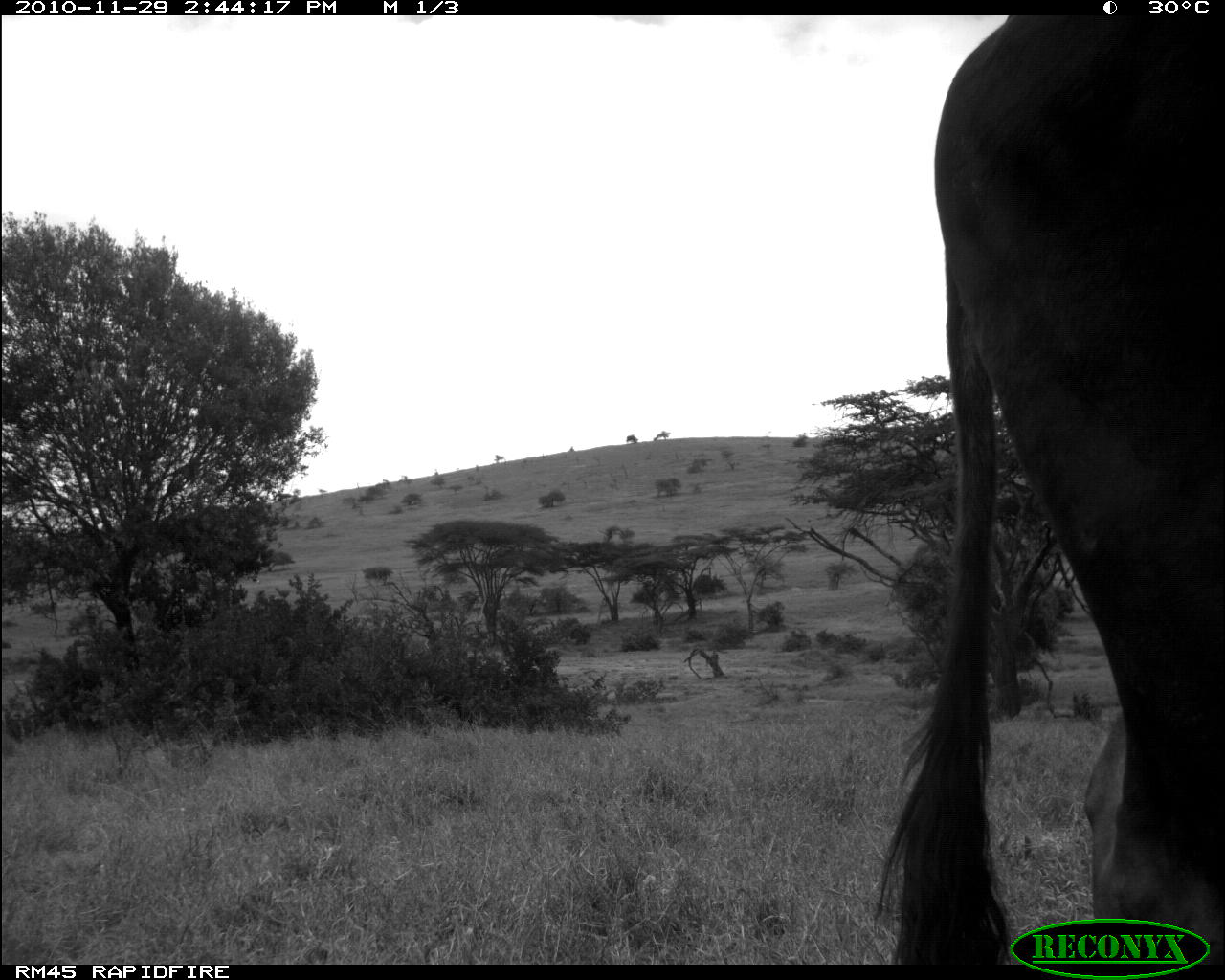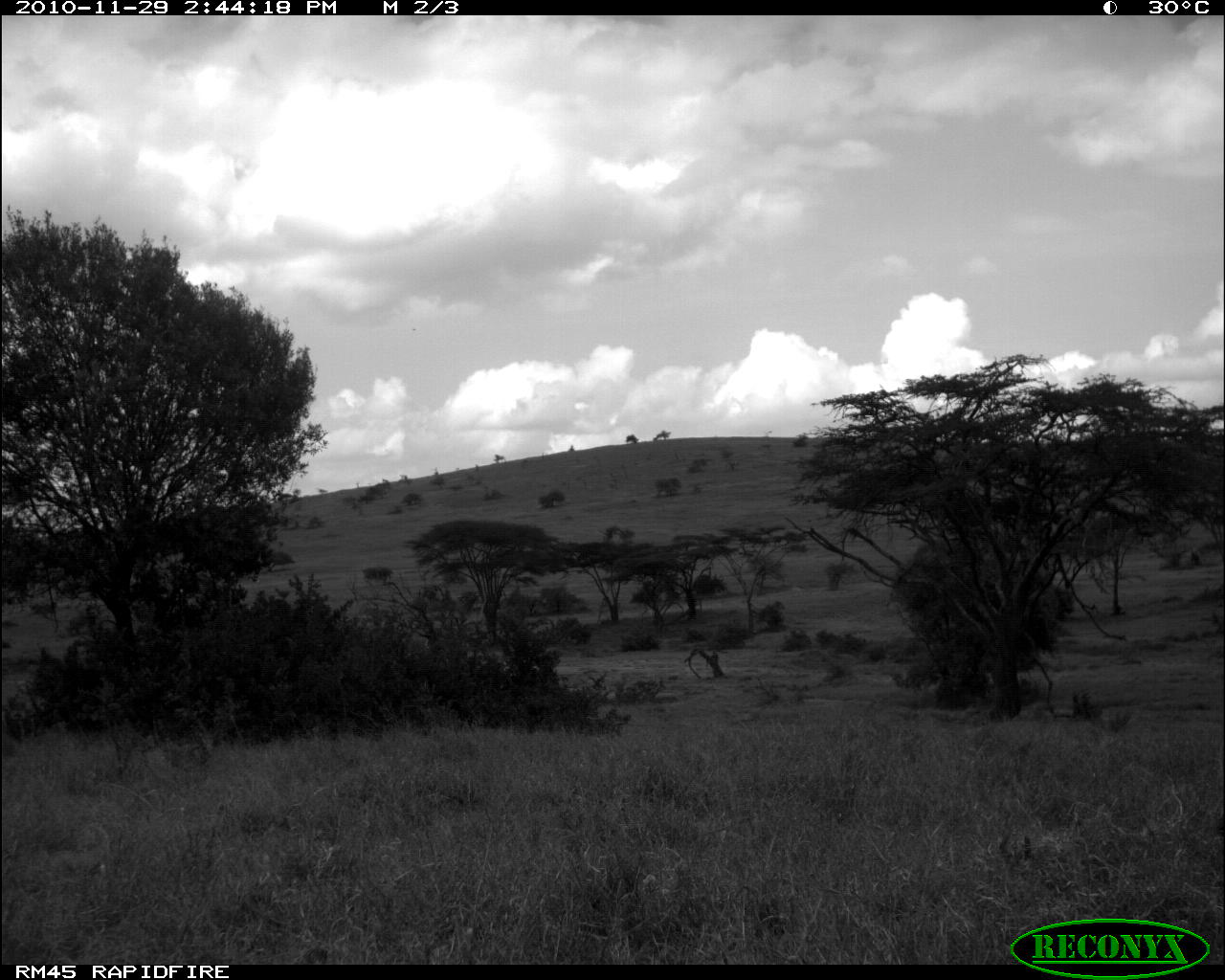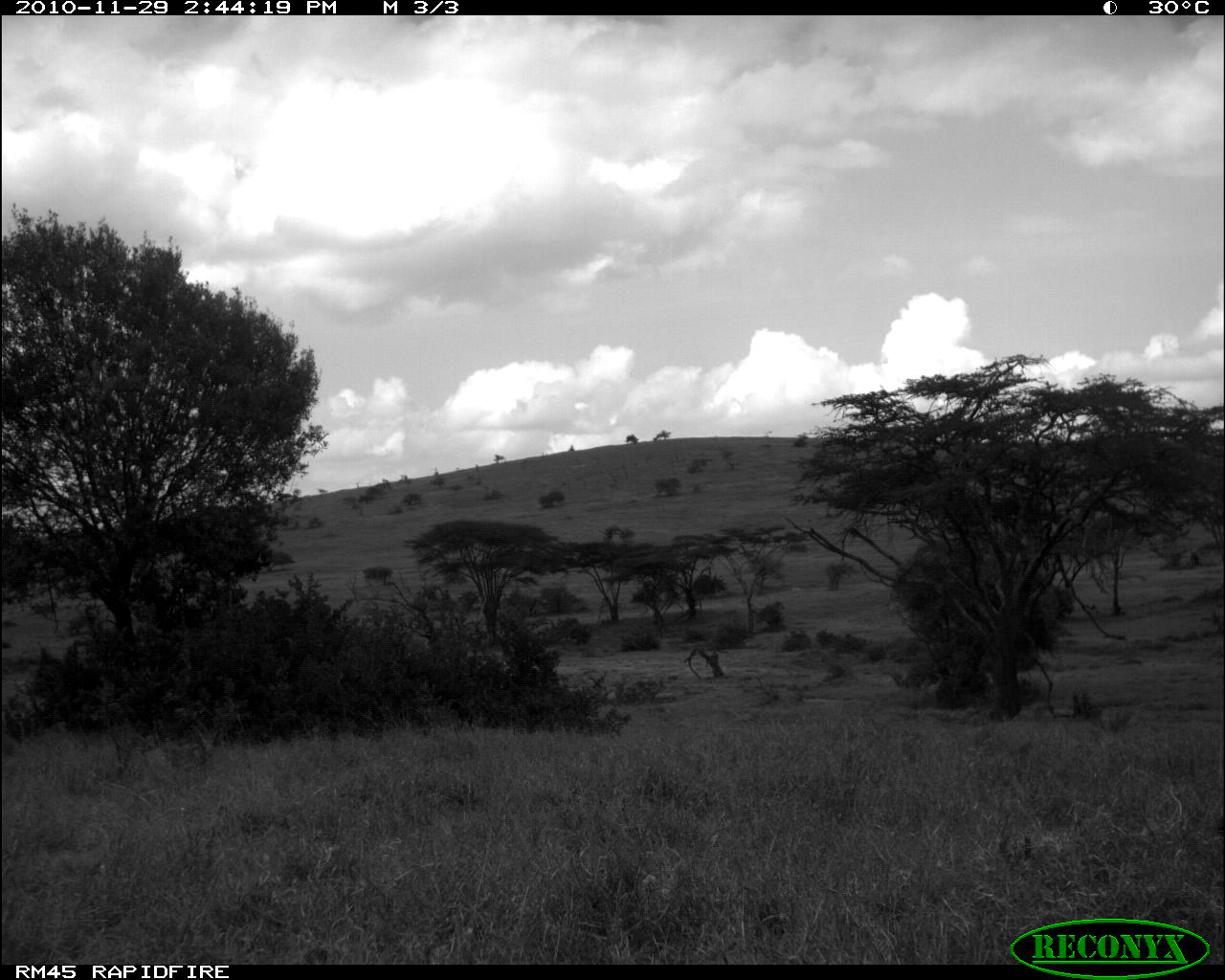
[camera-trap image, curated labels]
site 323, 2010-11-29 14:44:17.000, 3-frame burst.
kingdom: Animalia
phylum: Chordata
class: Mammalia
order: Artiodactyla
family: Bovidae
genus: Bos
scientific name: Bos taurus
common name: domestic cattle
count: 2